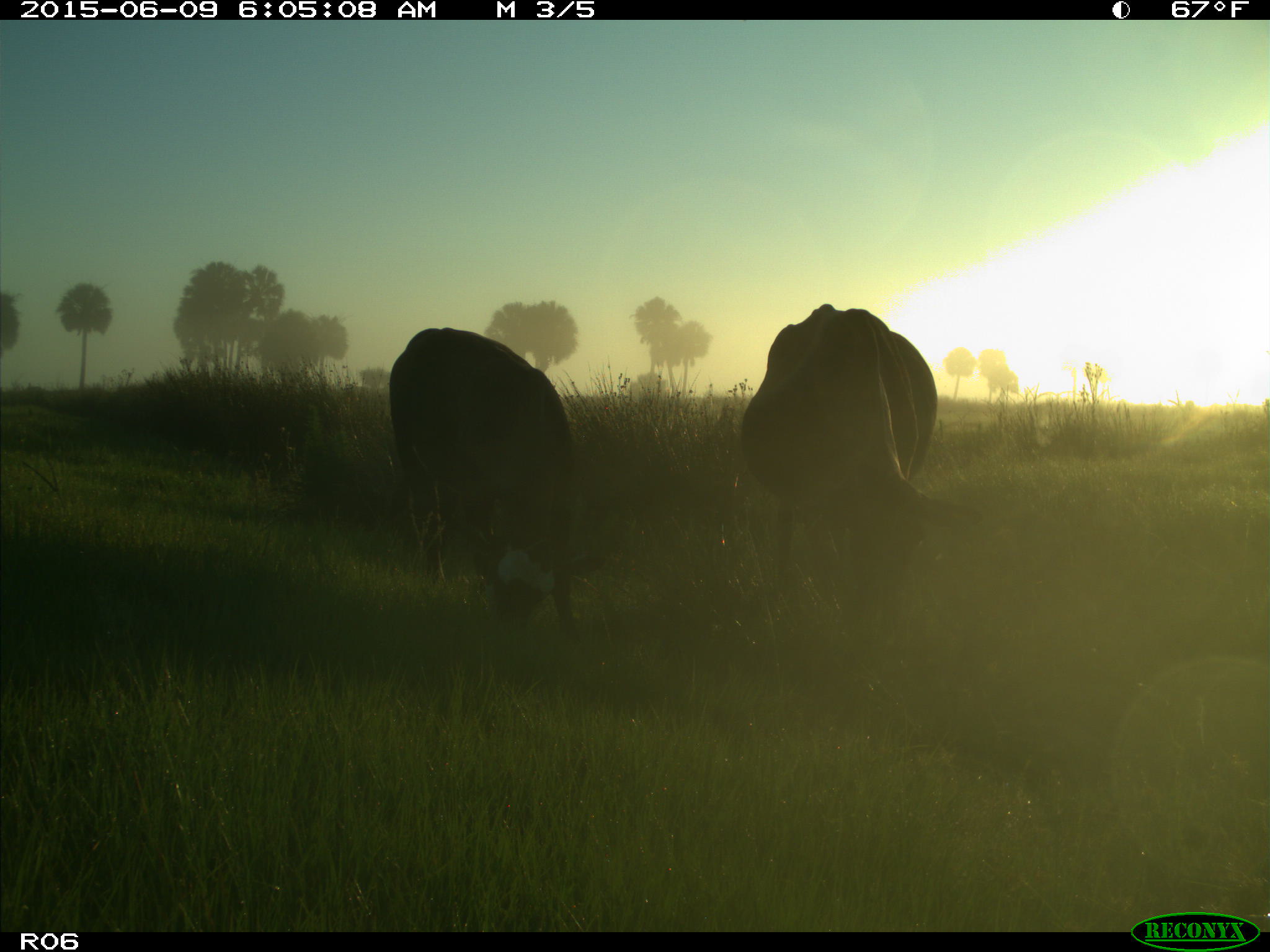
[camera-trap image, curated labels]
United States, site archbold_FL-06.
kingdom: Animalia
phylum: Chordata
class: Mammalia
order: Artiodactyla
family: Bovidae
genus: Bos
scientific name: Bos taurus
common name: domestic cow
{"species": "Bos taurus (domestic cow)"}